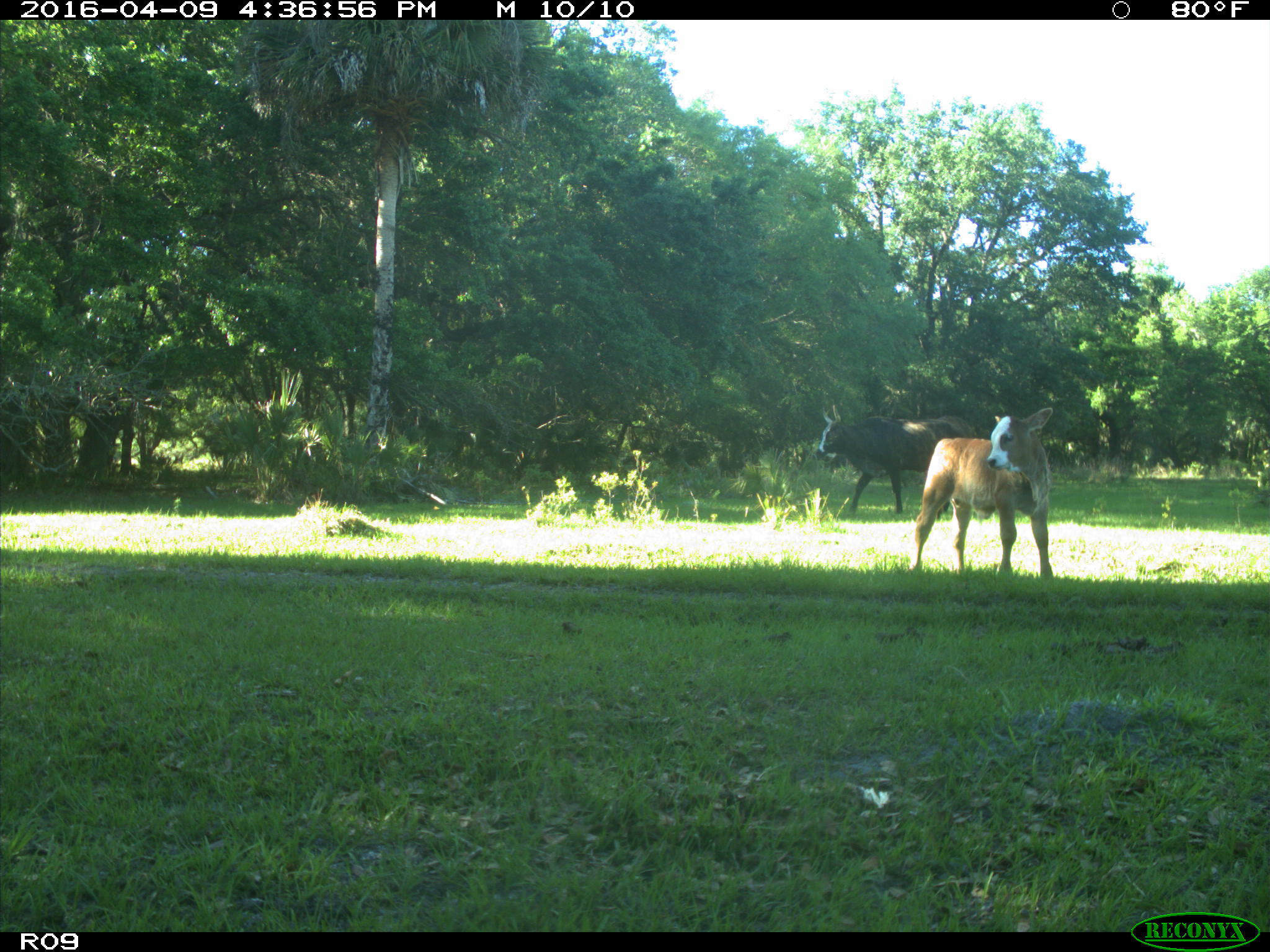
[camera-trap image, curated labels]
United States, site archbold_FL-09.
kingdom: Animalia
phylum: Chordata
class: Mammalia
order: Artiodactyla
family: Bovidae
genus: Bos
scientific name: Bos taurus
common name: domestic cow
Bos taurus (domestic cow).